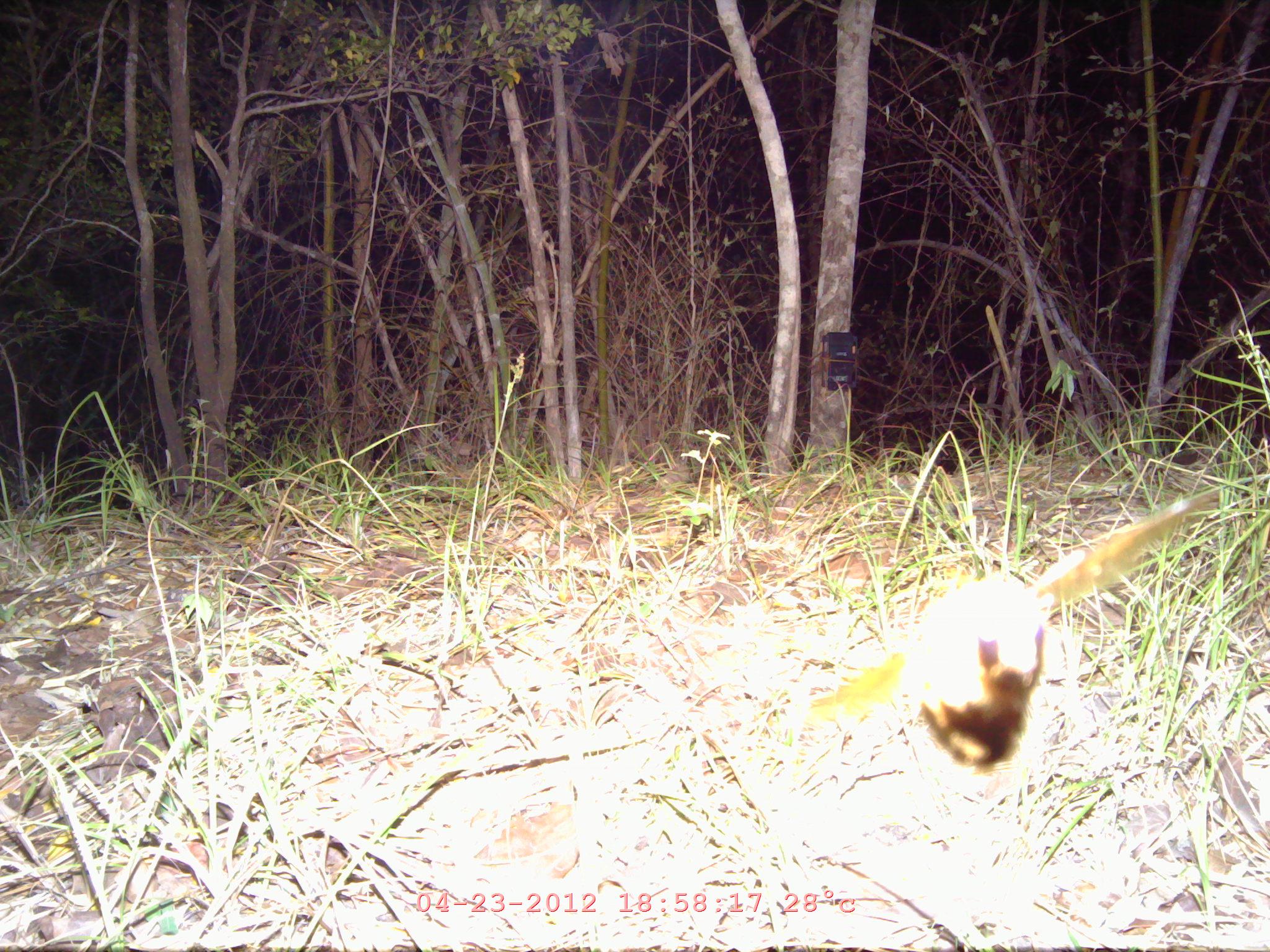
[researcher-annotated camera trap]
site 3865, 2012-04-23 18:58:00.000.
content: unidentified animal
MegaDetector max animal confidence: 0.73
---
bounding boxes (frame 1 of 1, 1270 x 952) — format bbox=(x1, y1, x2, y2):
unknown: bbox=(789, 487, 1216, 776)